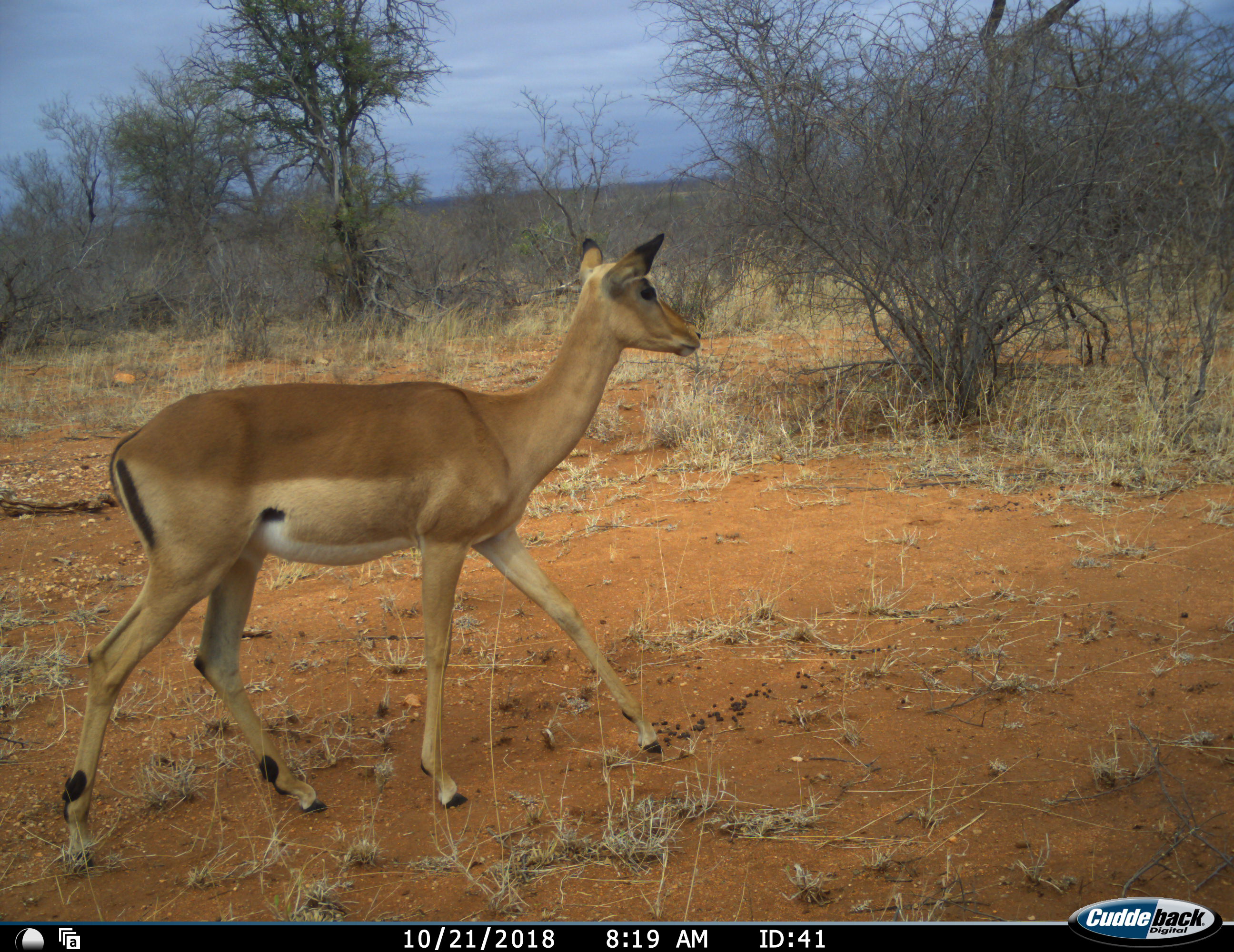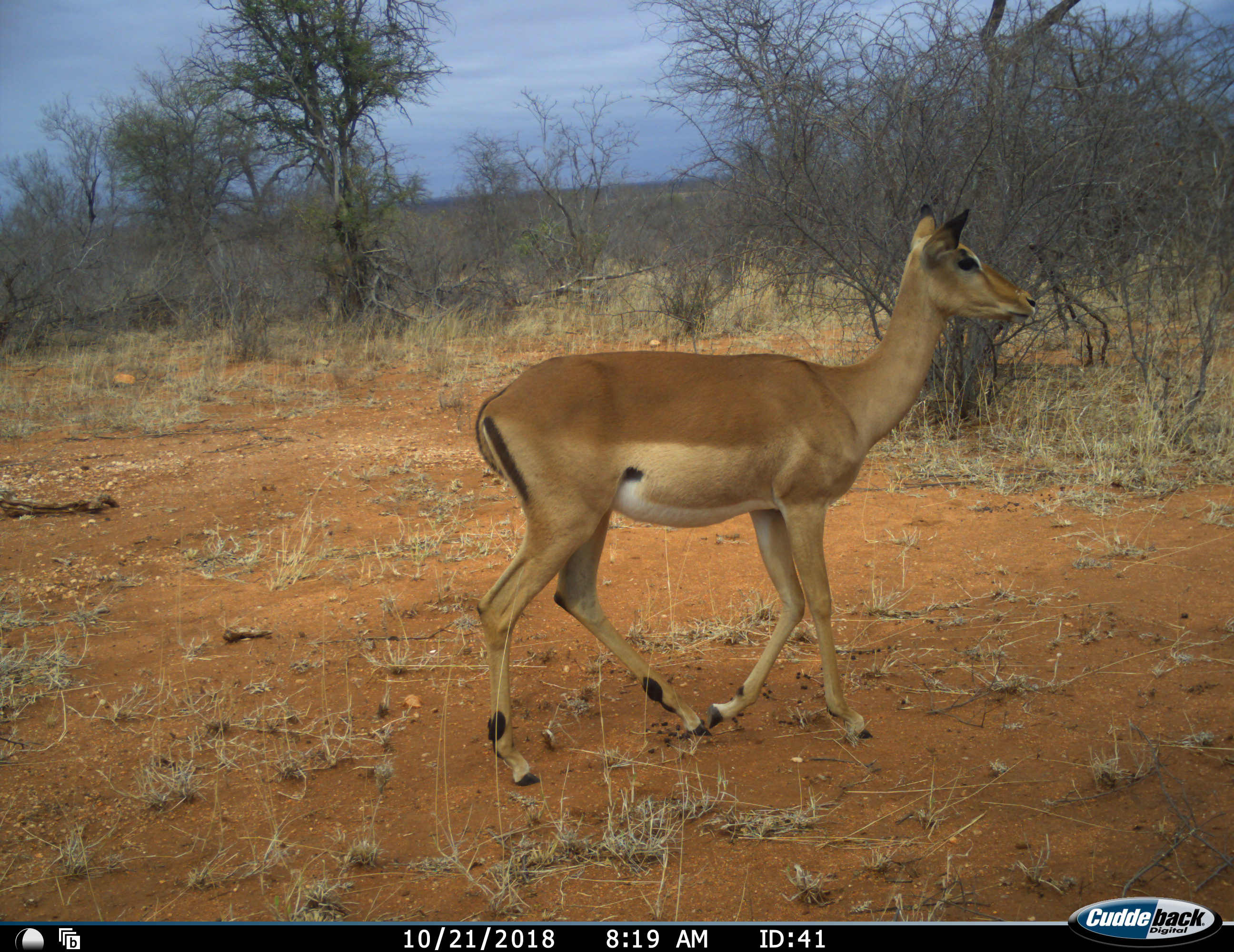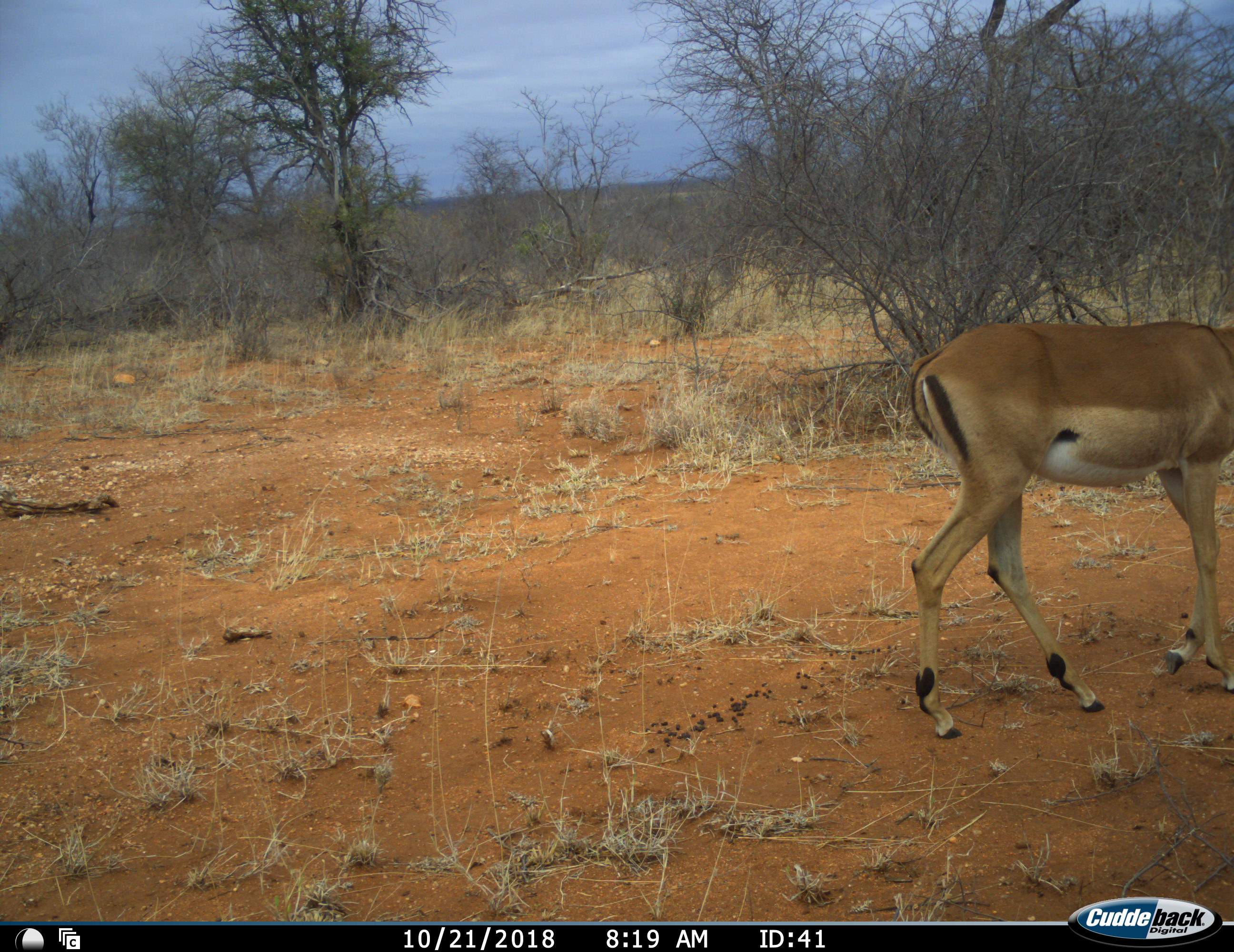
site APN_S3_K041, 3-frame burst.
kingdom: Animalia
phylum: Chordata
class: Mammalia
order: Artiodactyla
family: Bovidae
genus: Aepyceros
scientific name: Aepyceros melampus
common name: impala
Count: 1.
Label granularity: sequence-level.